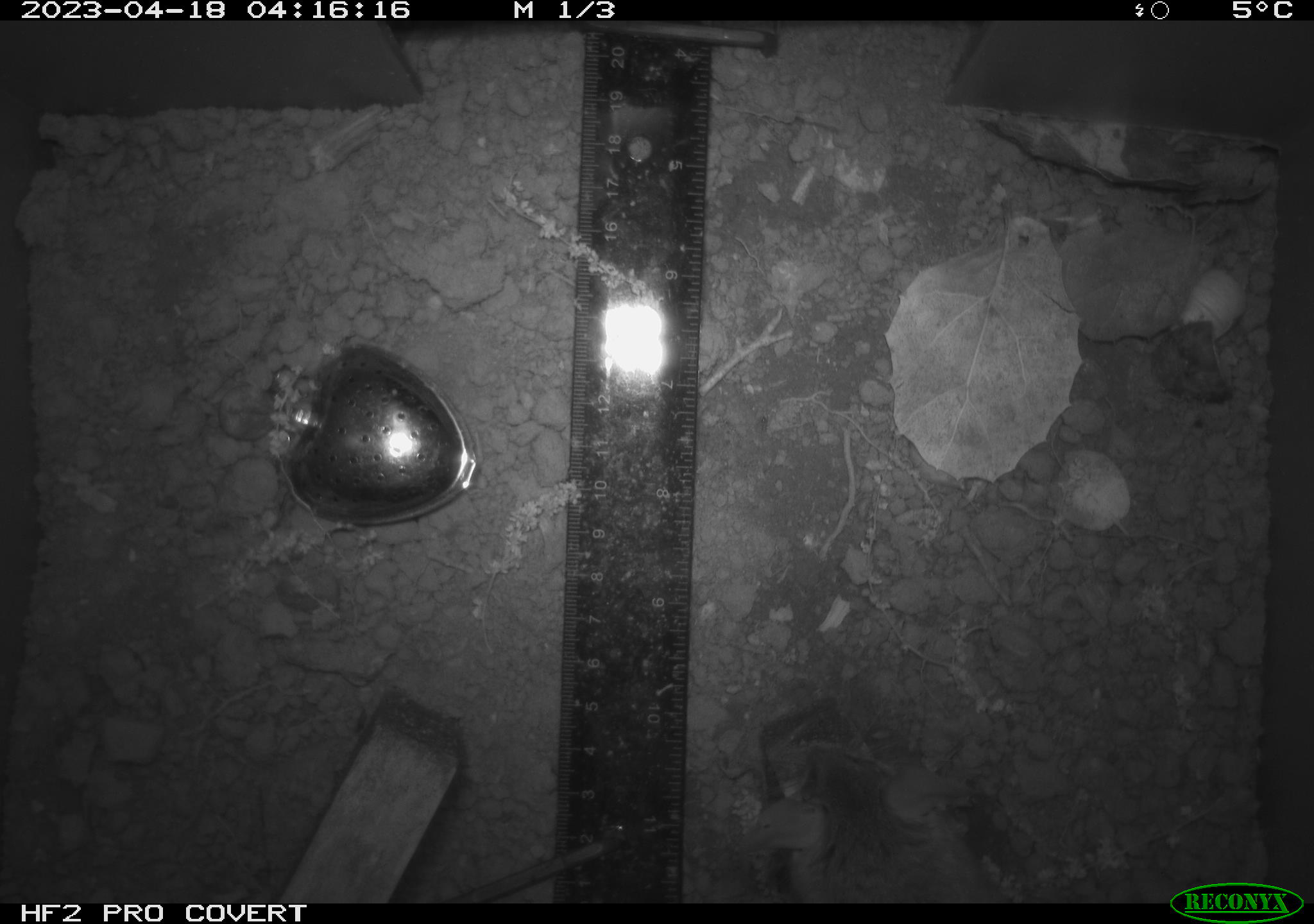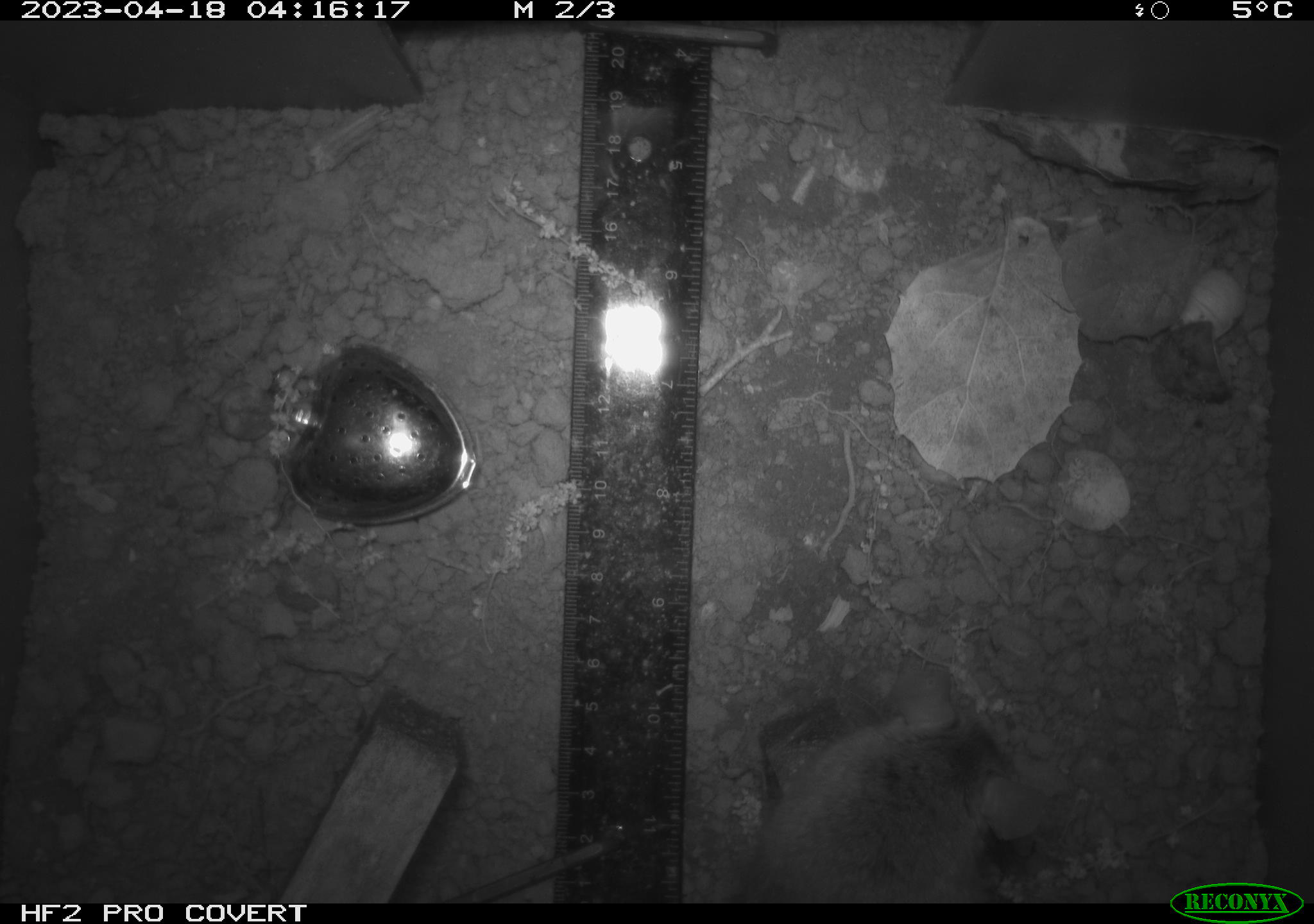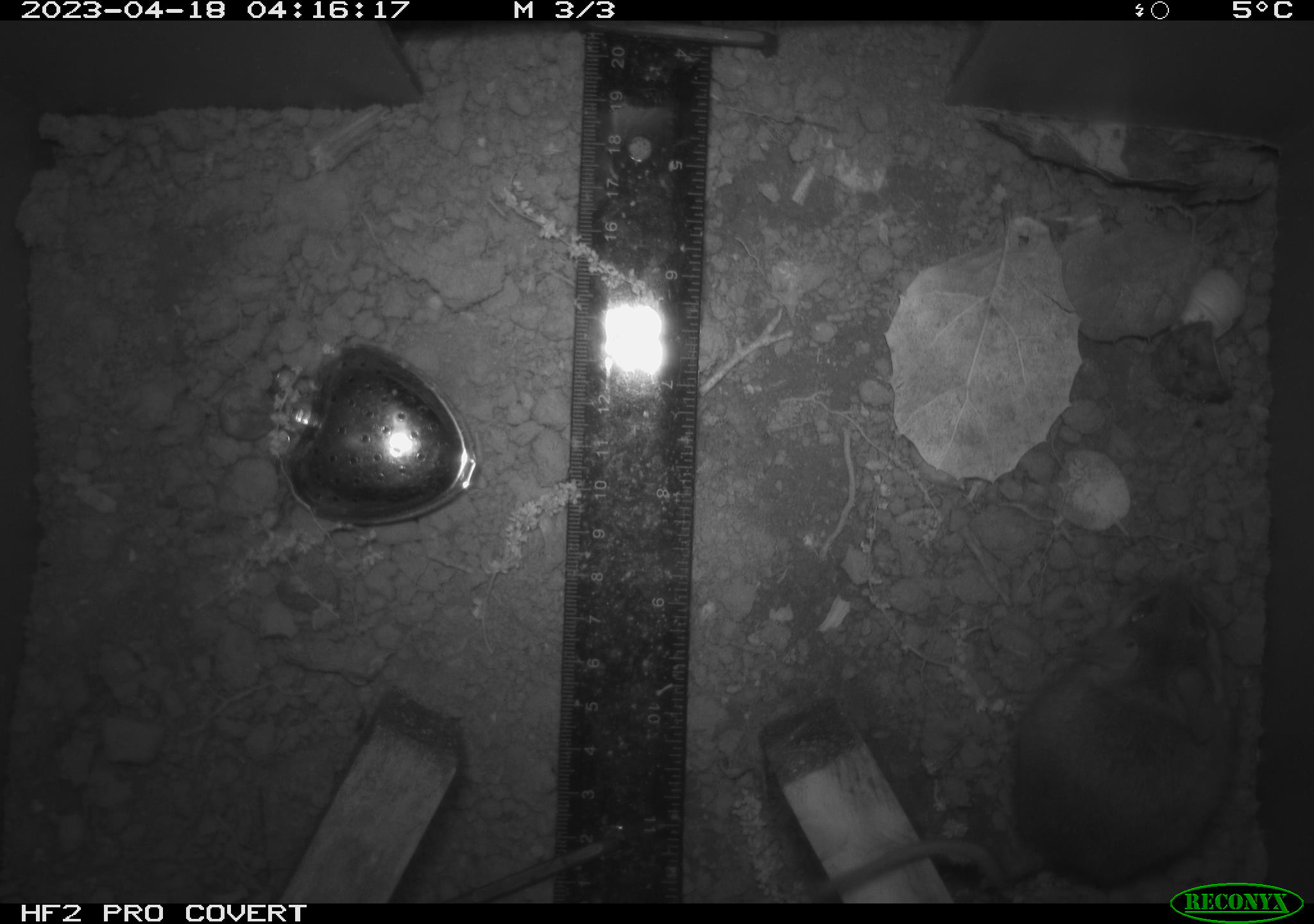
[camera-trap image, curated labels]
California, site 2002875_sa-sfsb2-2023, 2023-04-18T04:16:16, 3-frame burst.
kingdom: Animalia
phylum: Chordata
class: Mammalia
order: Rodentia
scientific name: Rodentia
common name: mouse species